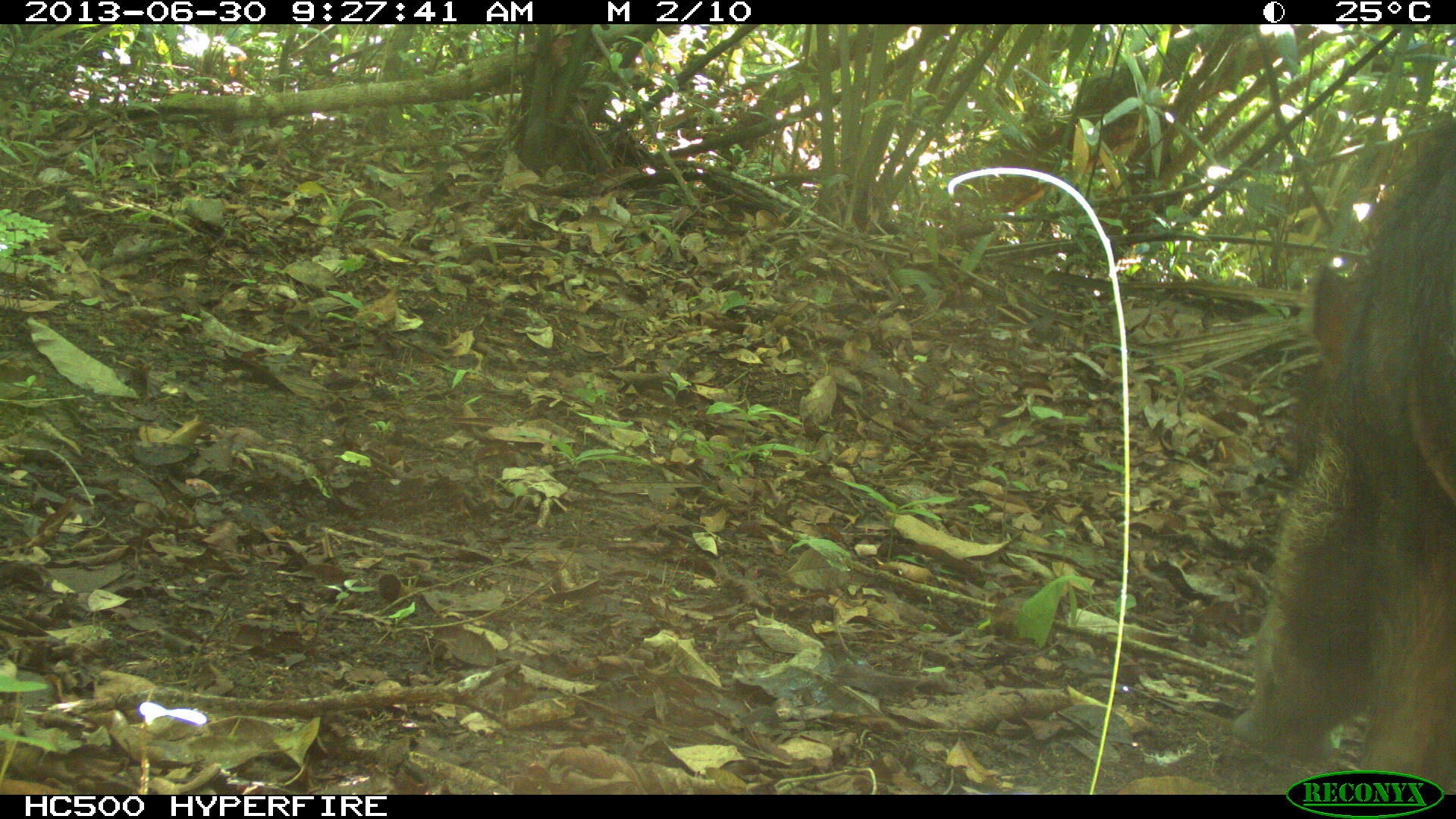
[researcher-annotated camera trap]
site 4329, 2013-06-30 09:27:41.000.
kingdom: Animalia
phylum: Chordata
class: Mammalia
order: Artiodactyla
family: Tayassuidae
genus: Tayassu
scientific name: Tayassu pecari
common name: white-lipped peccary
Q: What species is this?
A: Tayassu pecari (white-lipped peccary).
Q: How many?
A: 1.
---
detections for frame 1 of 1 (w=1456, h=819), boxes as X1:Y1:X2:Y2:
tayassu pecari: 1230:133:1456:793